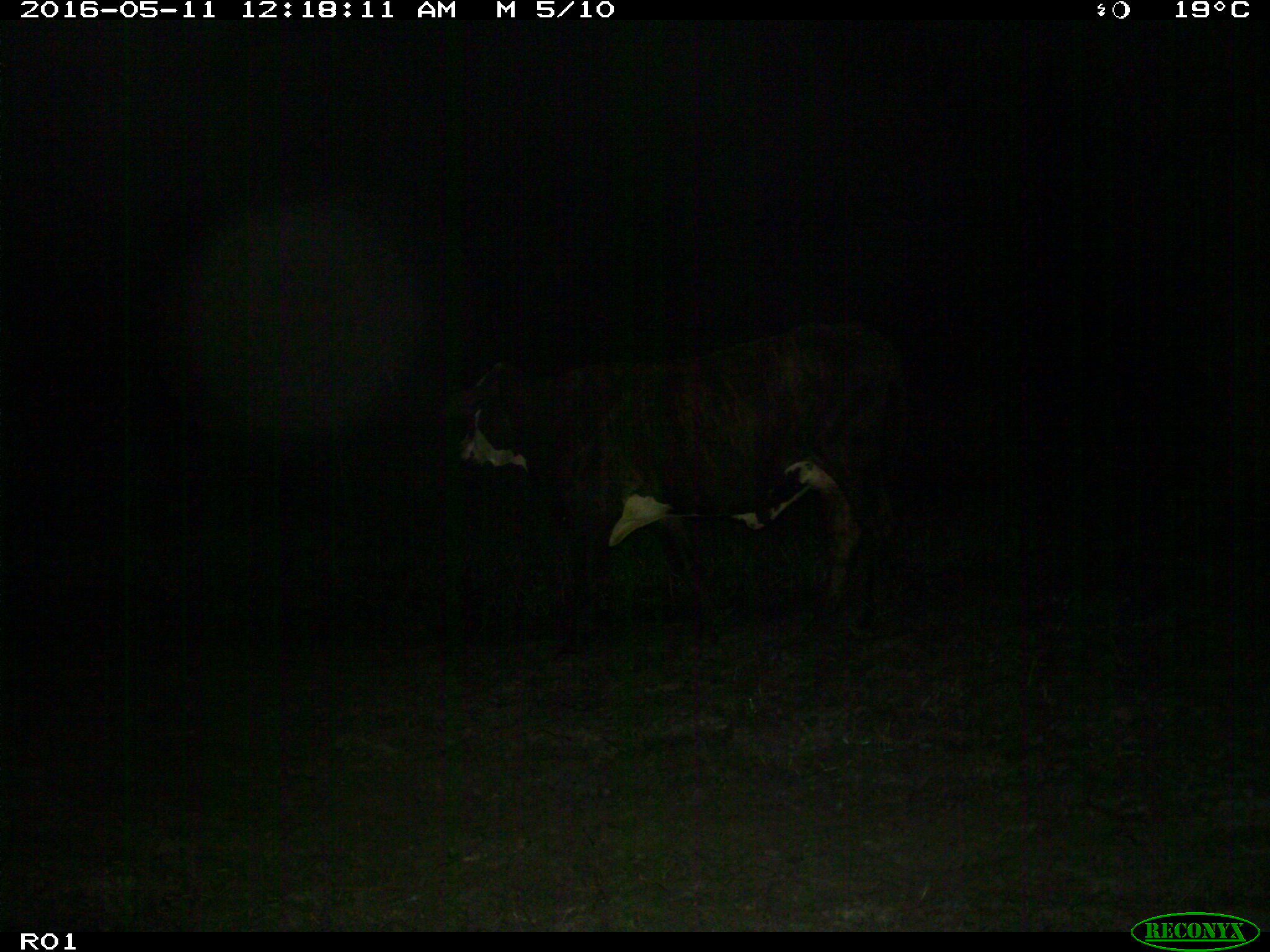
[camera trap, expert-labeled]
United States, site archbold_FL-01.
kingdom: Animalia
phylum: Chordata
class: Mammalia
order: Artiodactyla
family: Bovidae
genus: Bos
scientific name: Bos taurus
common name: domestic cow